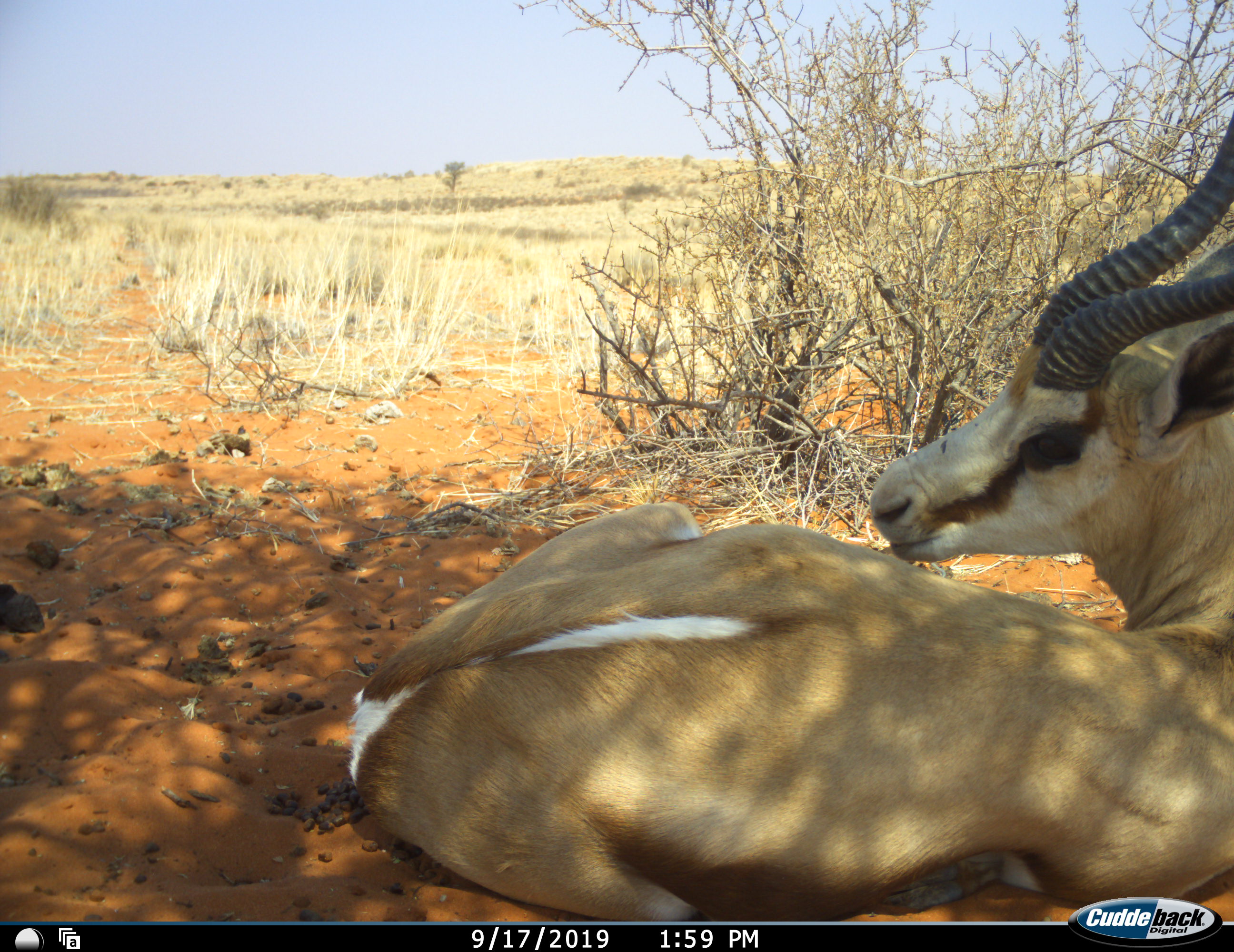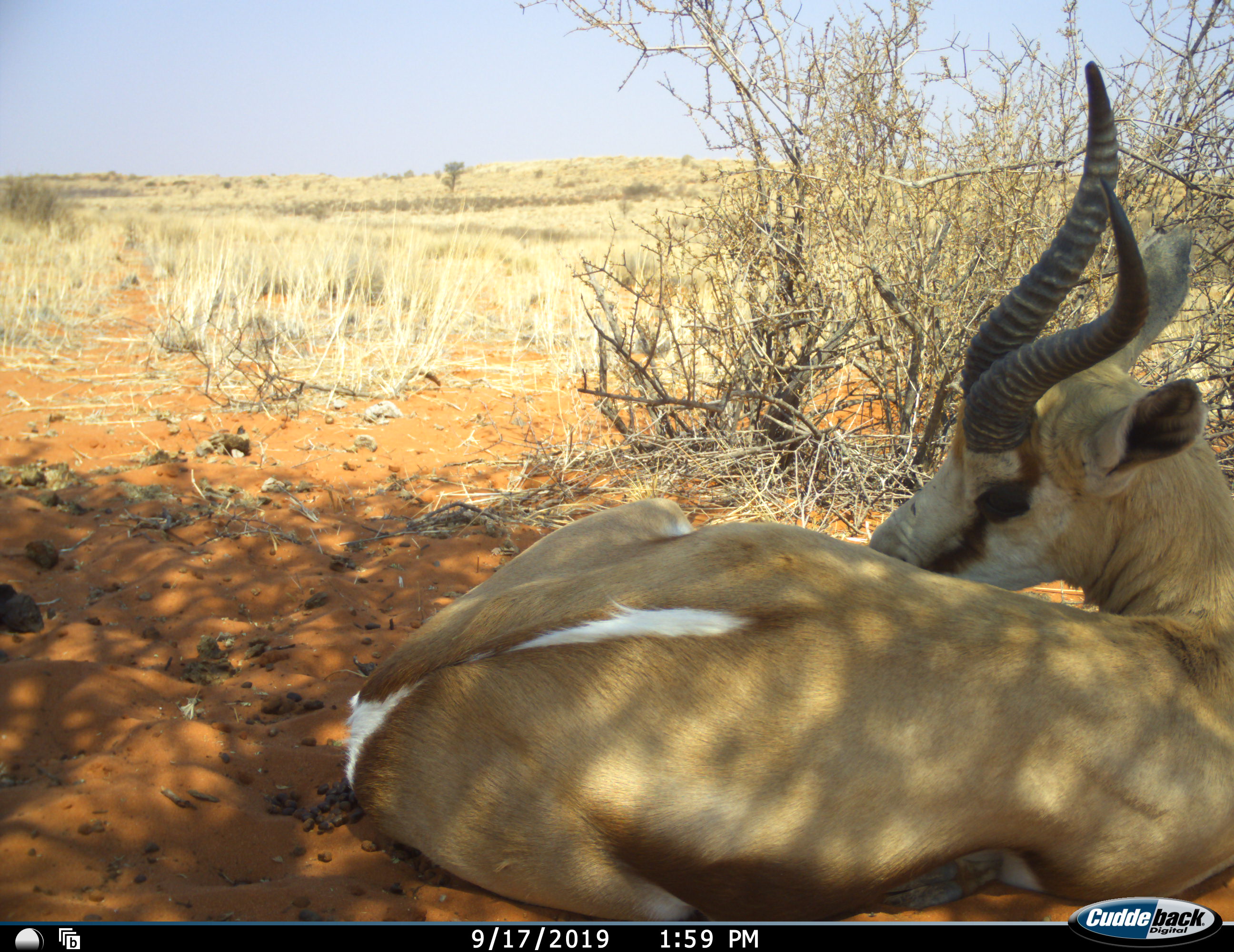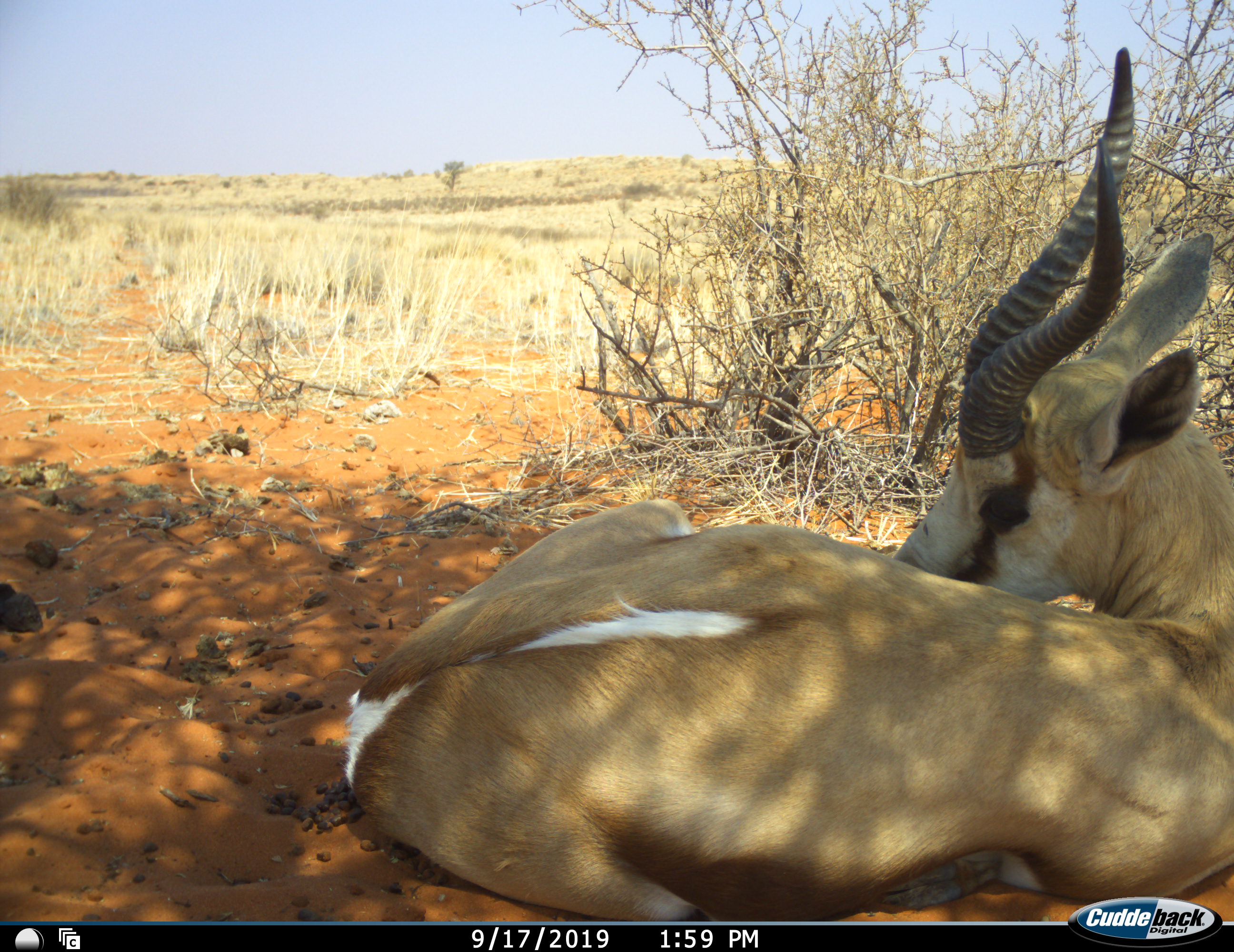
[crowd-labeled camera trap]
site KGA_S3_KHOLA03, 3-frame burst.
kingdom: Animalia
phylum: Chordata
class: Mammalia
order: Artiodactyla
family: Bovidae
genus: Antidorcas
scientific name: Antidorcas marsupialis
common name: springbok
Springbok (Antidorcas marsupialis), count 1. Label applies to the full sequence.